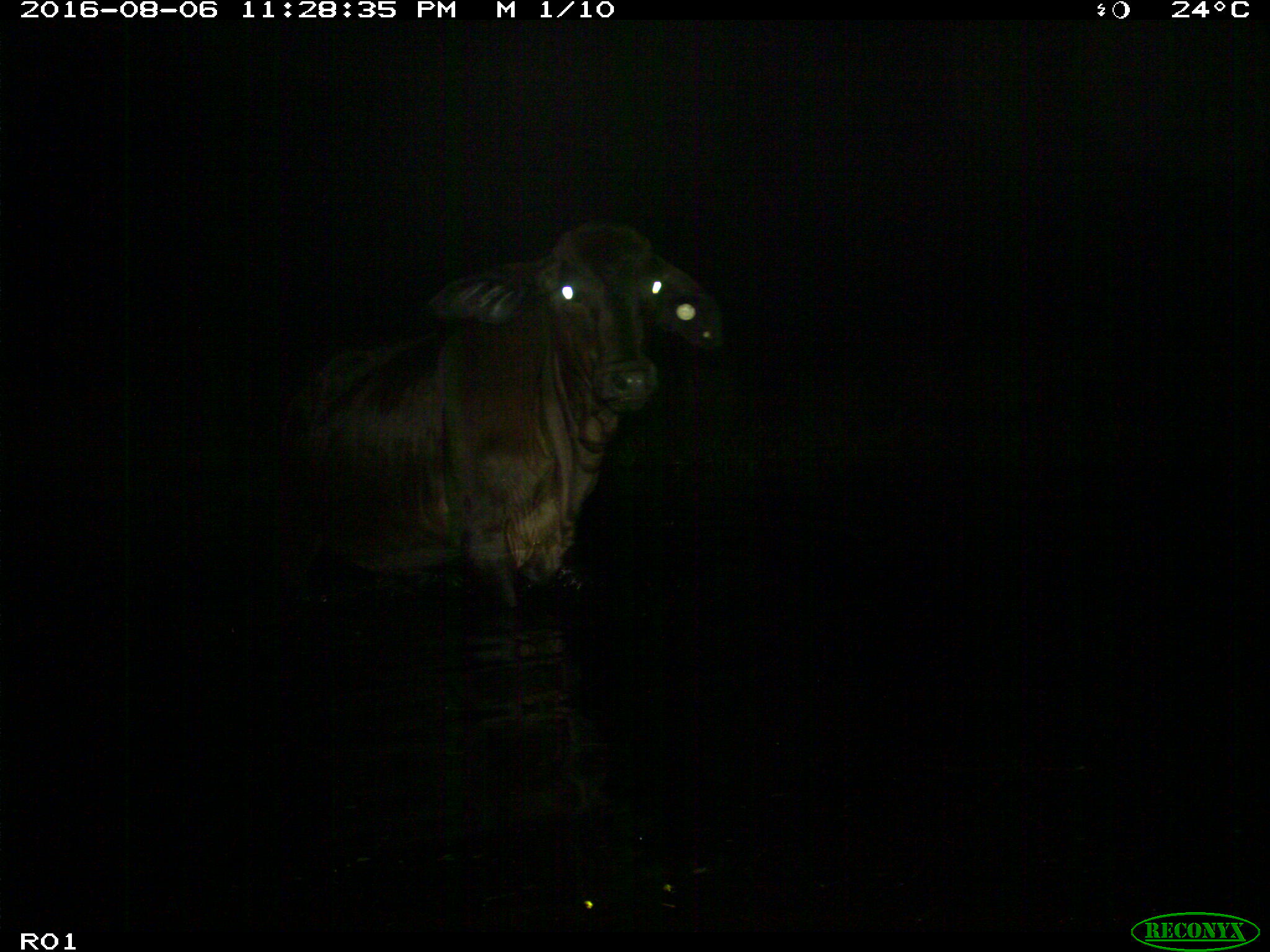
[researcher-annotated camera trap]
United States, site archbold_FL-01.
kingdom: Animalia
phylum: Chordata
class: Mammalia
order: Artiodactyla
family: Bovidae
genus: Bos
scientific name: Bos taurus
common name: domestic cow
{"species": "Bos taurus (domestic cow)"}